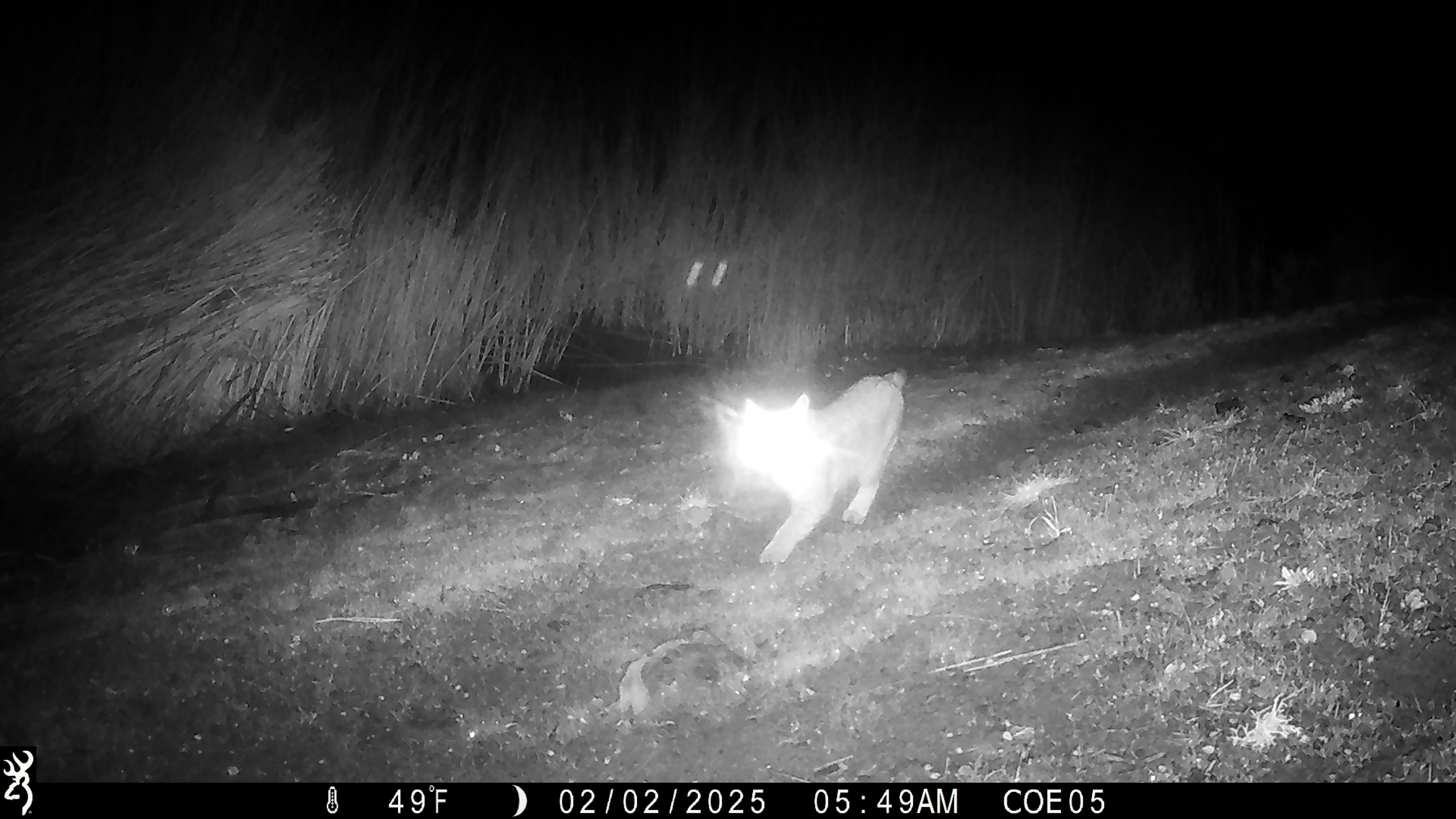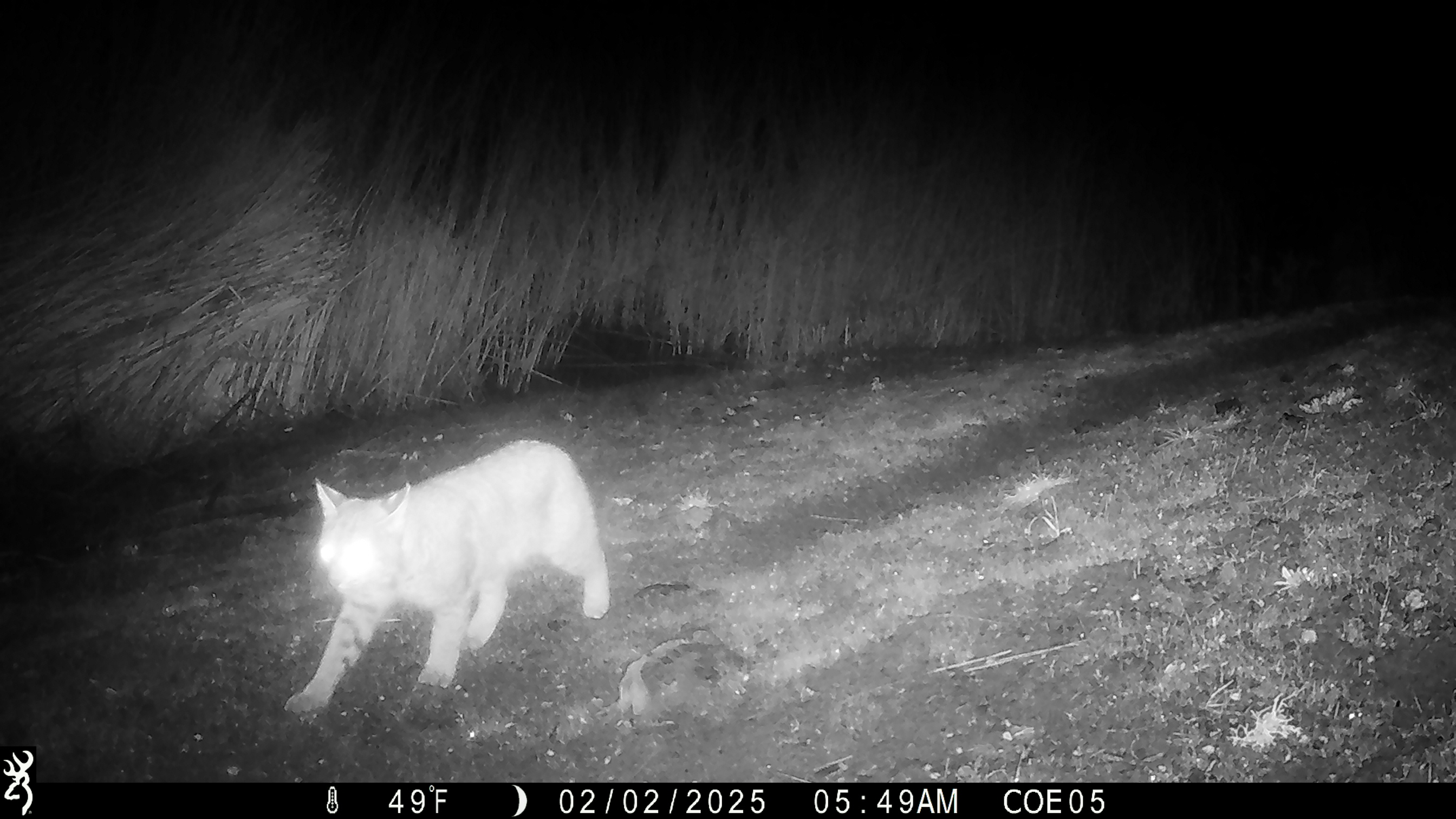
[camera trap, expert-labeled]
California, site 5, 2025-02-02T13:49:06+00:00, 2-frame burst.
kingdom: Animalia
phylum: Chordata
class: Mammalia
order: Carnivora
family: Felidae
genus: Lynx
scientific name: Lynx rufus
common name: bobcat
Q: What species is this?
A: Bobcat (Lynx rufus).